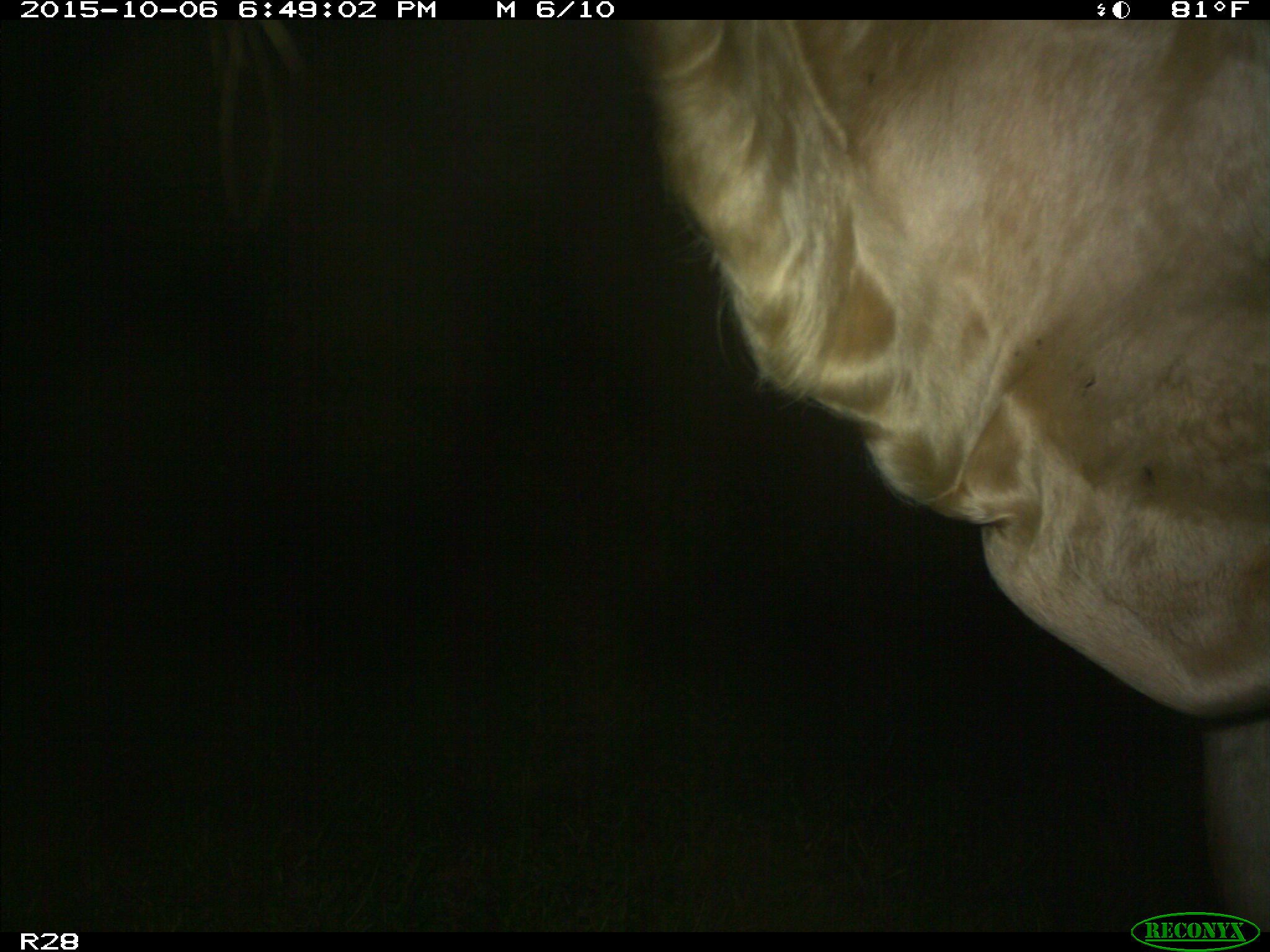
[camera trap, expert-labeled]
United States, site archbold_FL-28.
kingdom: Animalia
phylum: Chordata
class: Mammalia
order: Artiodactyla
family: Bovidae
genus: Bos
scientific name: Bos taurus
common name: domestic cow